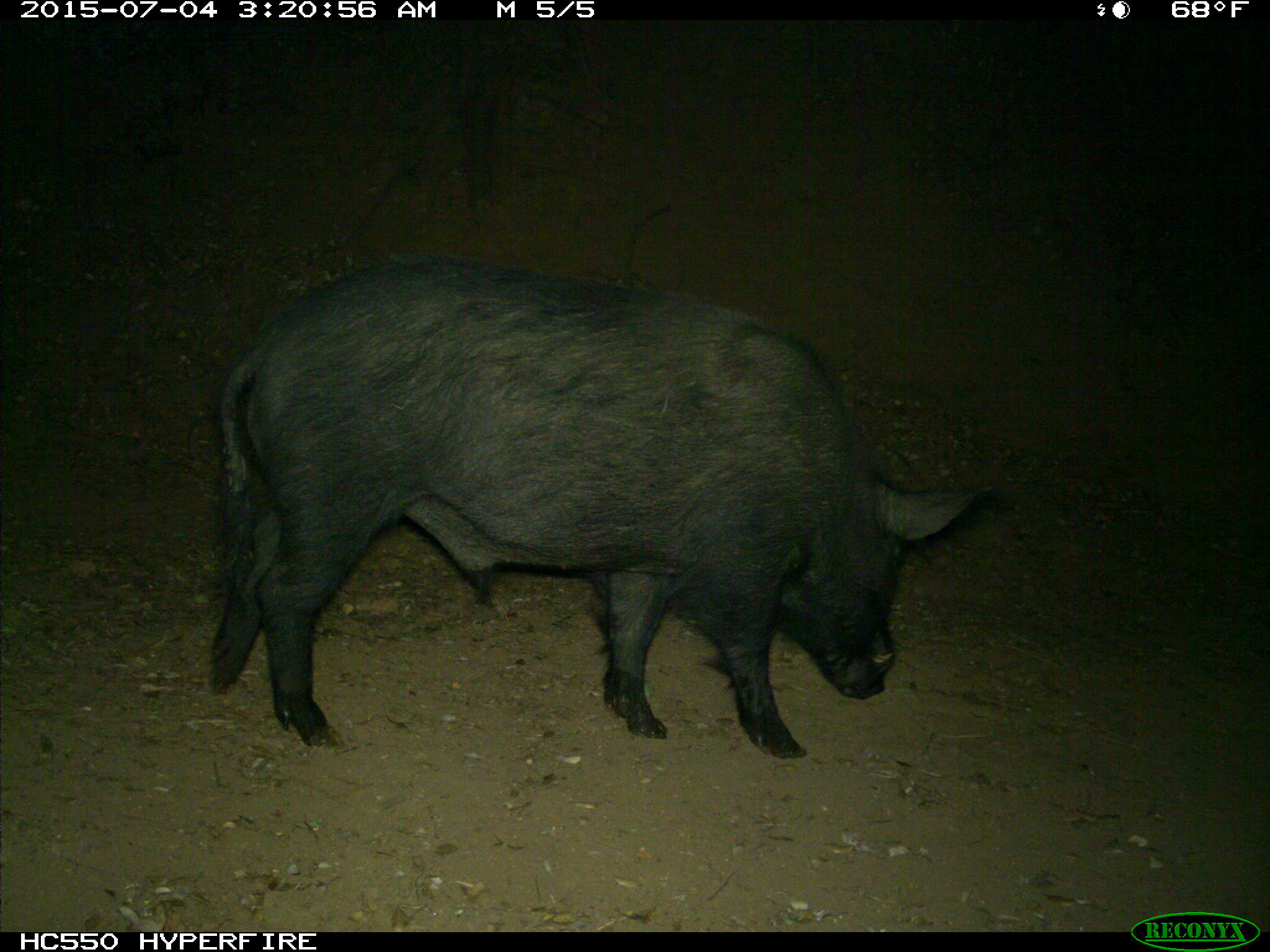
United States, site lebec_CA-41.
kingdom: Animalia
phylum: Chordata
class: Mammalia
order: Artiodactyla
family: Suidae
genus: Sus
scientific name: Sus scrofa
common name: wild boar